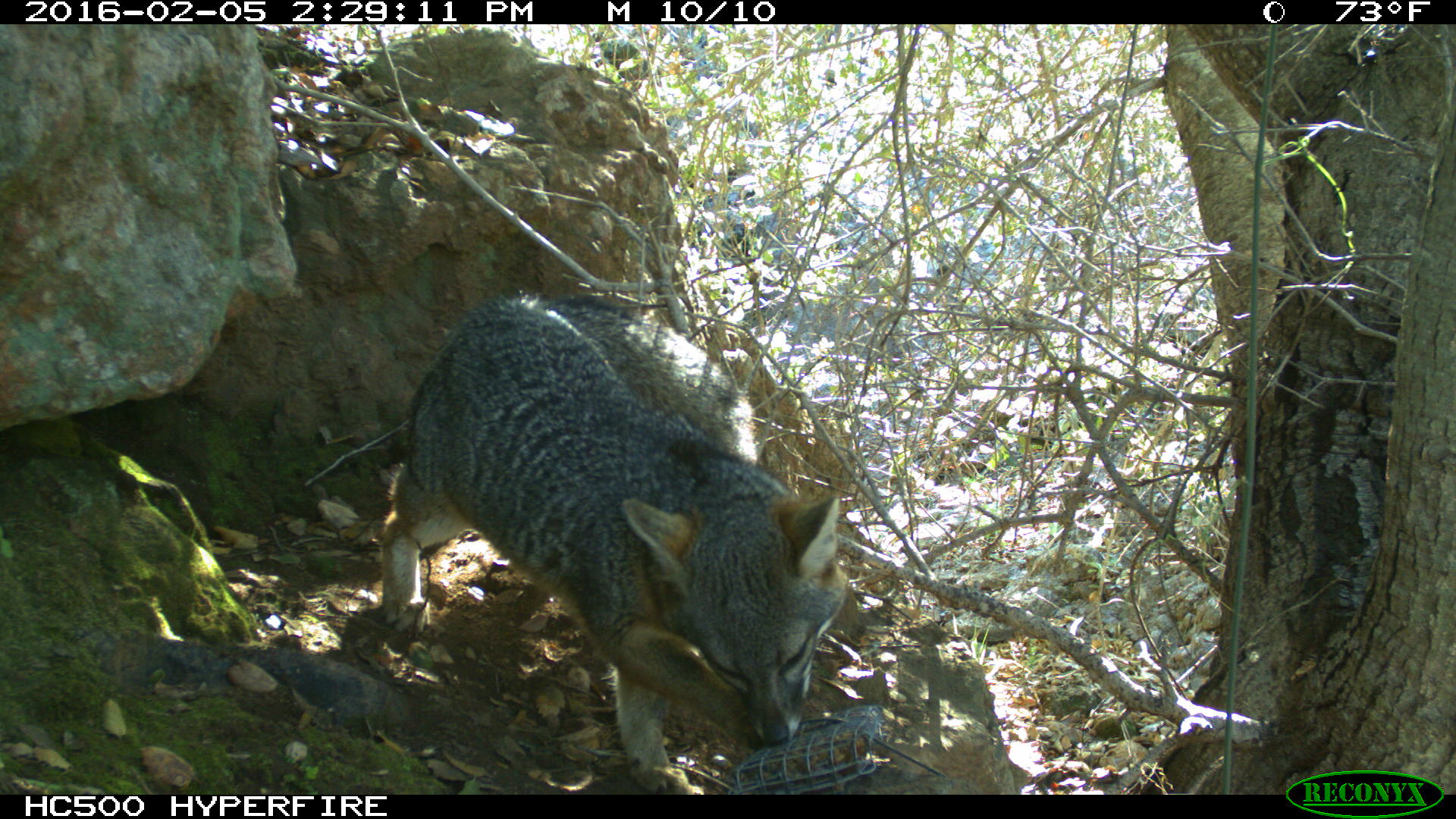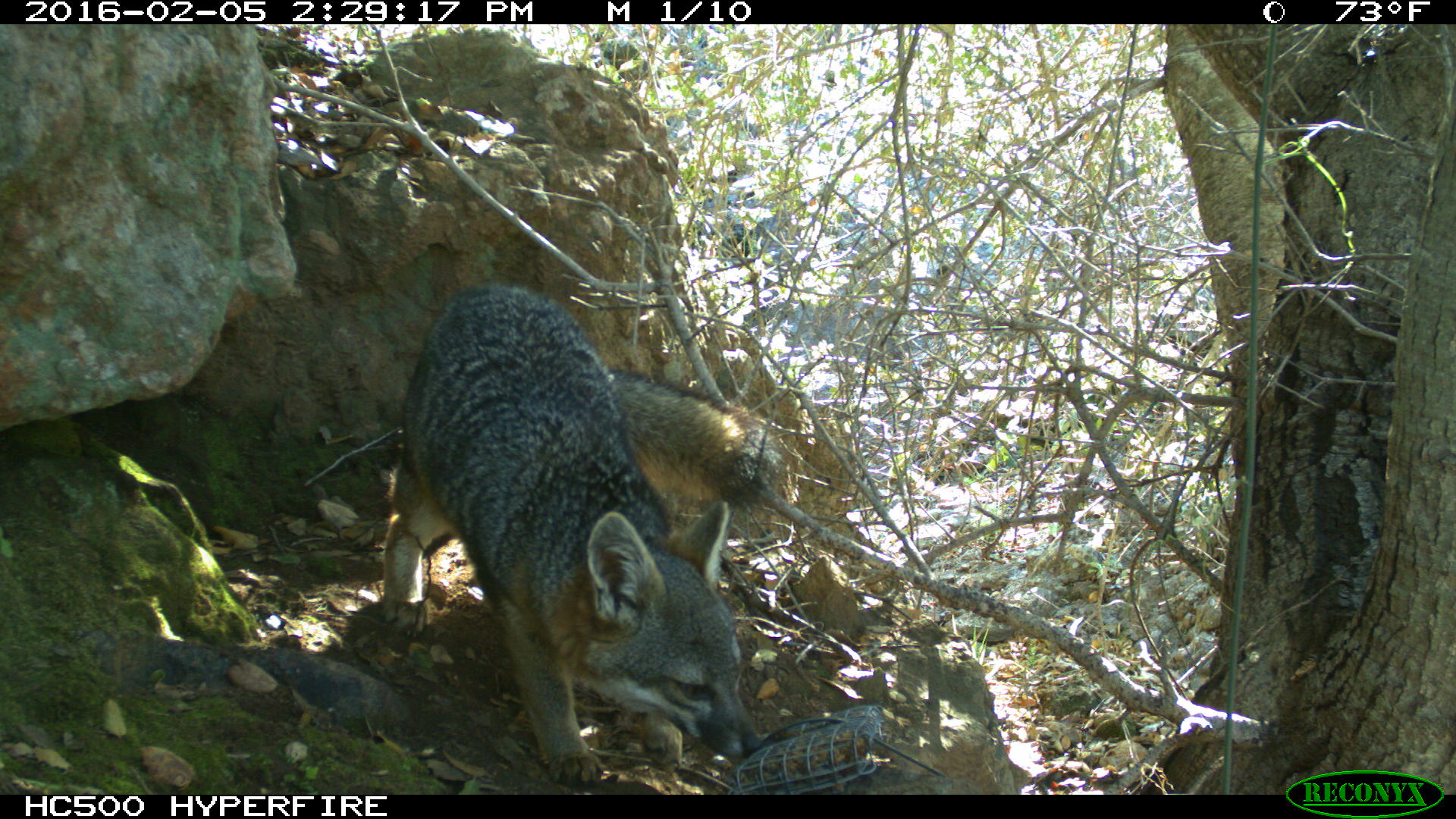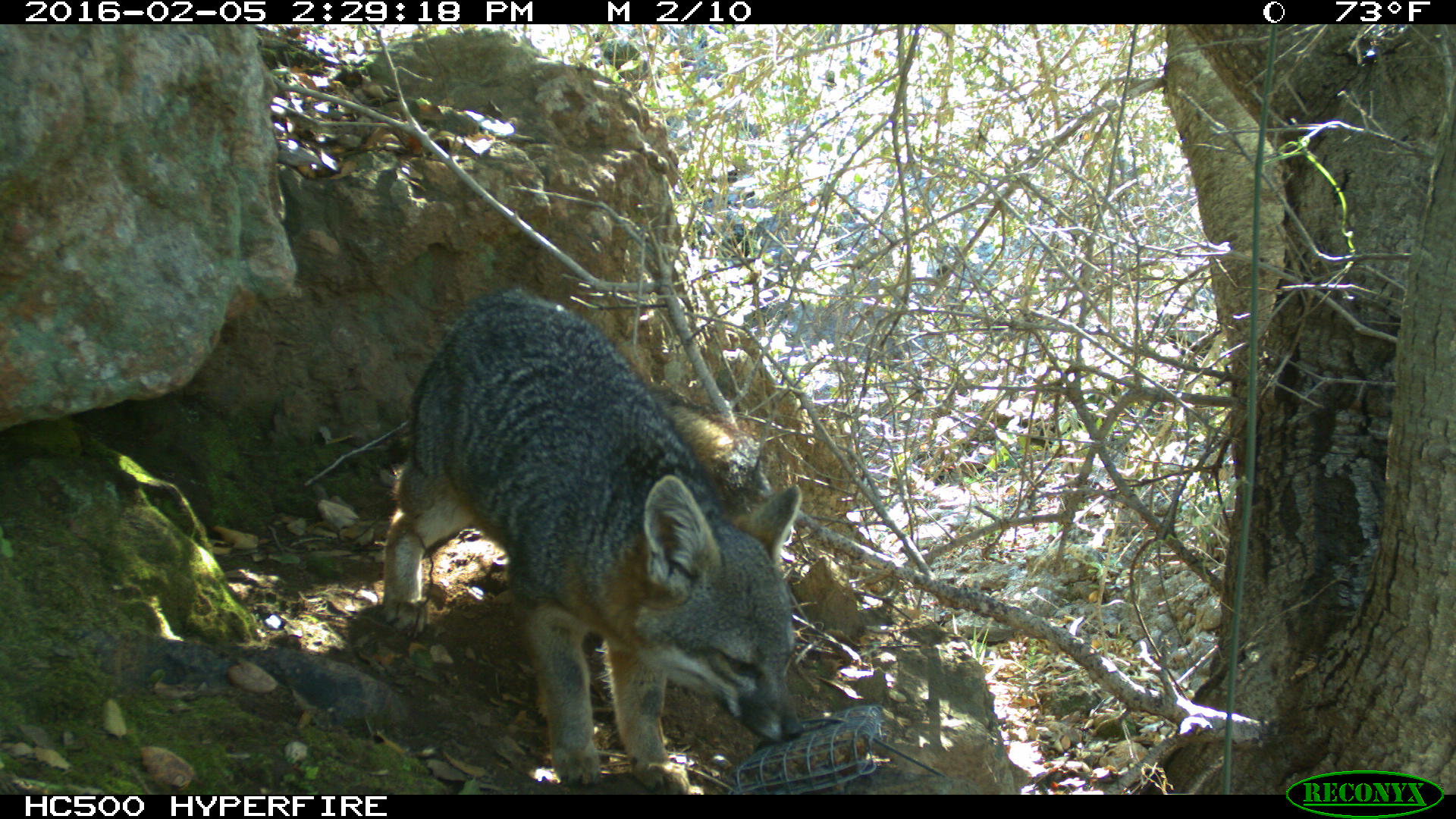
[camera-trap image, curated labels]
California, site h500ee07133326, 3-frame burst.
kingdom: Animalia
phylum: Chordata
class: Mammalia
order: Carnivora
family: Canidae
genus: Urocyon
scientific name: Urocyon littoralis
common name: island fox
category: fox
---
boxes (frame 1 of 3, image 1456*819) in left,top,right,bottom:
fox: 378,290,849,793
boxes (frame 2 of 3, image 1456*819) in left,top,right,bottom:
fox: 381,285,790,786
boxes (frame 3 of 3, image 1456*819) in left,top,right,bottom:
fox: 383,294,802,794